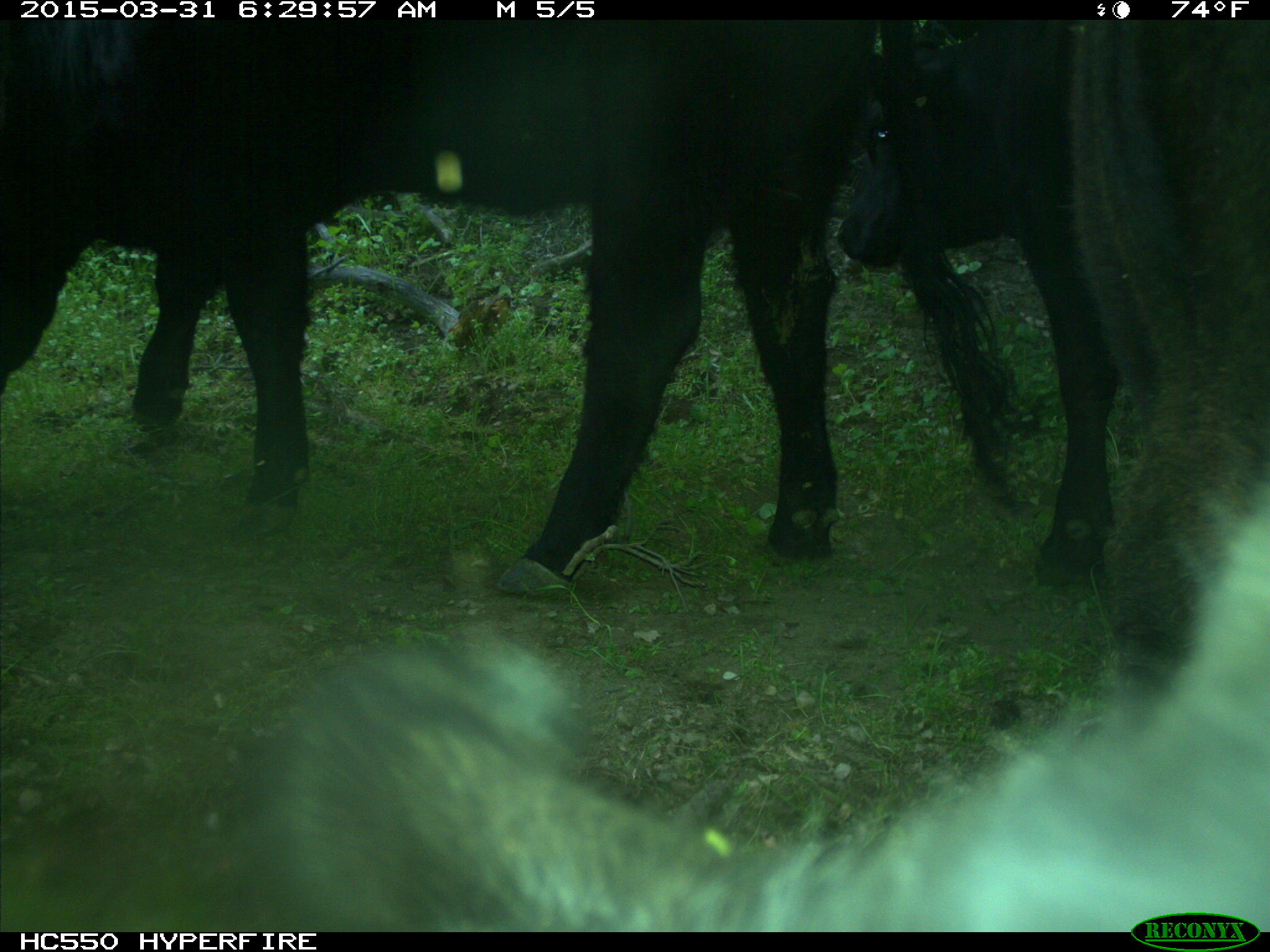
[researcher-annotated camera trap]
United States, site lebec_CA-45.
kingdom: Animalia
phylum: Chordata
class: Mammalia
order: Artiodactyla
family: Bovidae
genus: Bos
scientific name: Bos taurus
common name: domestic cow